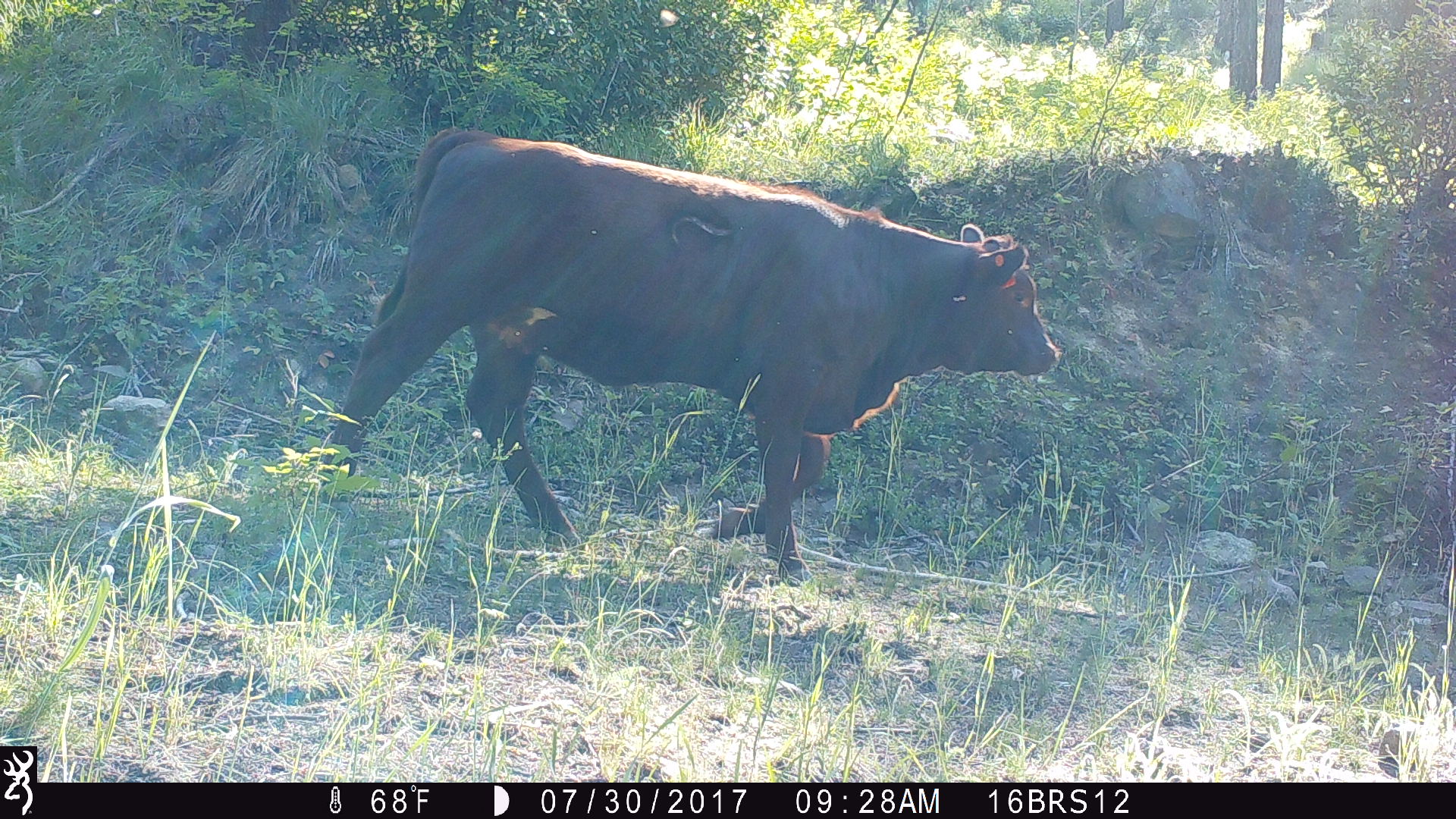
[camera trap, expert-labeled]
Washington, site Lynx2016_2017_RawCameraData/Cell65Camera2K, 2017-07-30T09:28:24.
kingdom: Animalia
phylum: Chordata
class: Mammalia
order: Artiodactyla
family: Bovidae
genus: Bos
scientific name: Bos taurus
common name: domestic cattle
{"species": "domestic cattle (Bos taurus)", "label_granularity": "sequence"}